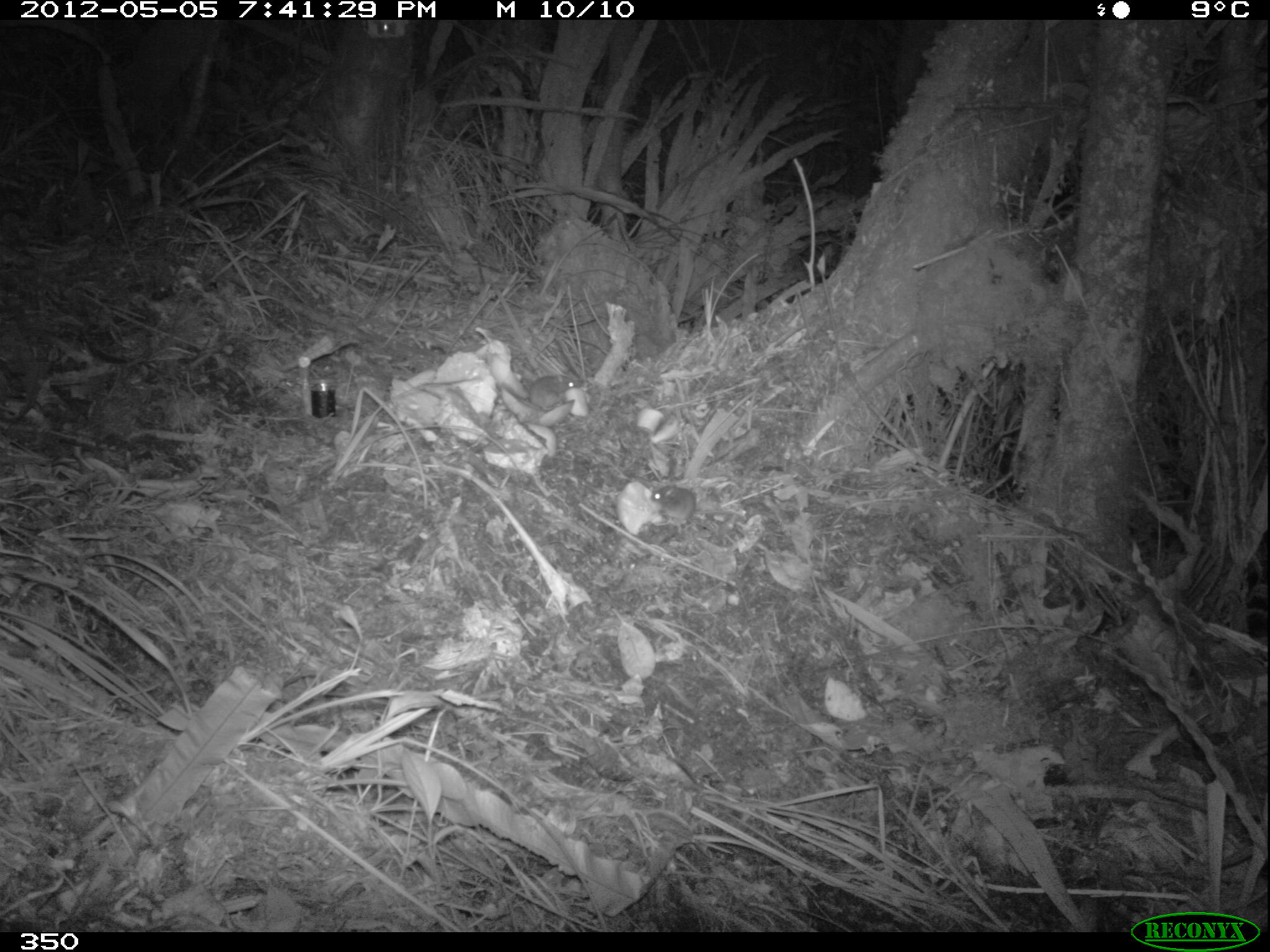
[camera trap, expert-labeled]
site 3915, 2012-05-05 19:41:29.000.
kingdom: Animalia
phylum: Chordata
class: Mammalia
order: Rodentia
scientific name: Rodentia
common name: rodents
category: unknown rodent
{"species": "unknown rodent (rodents) (Rodentia)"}